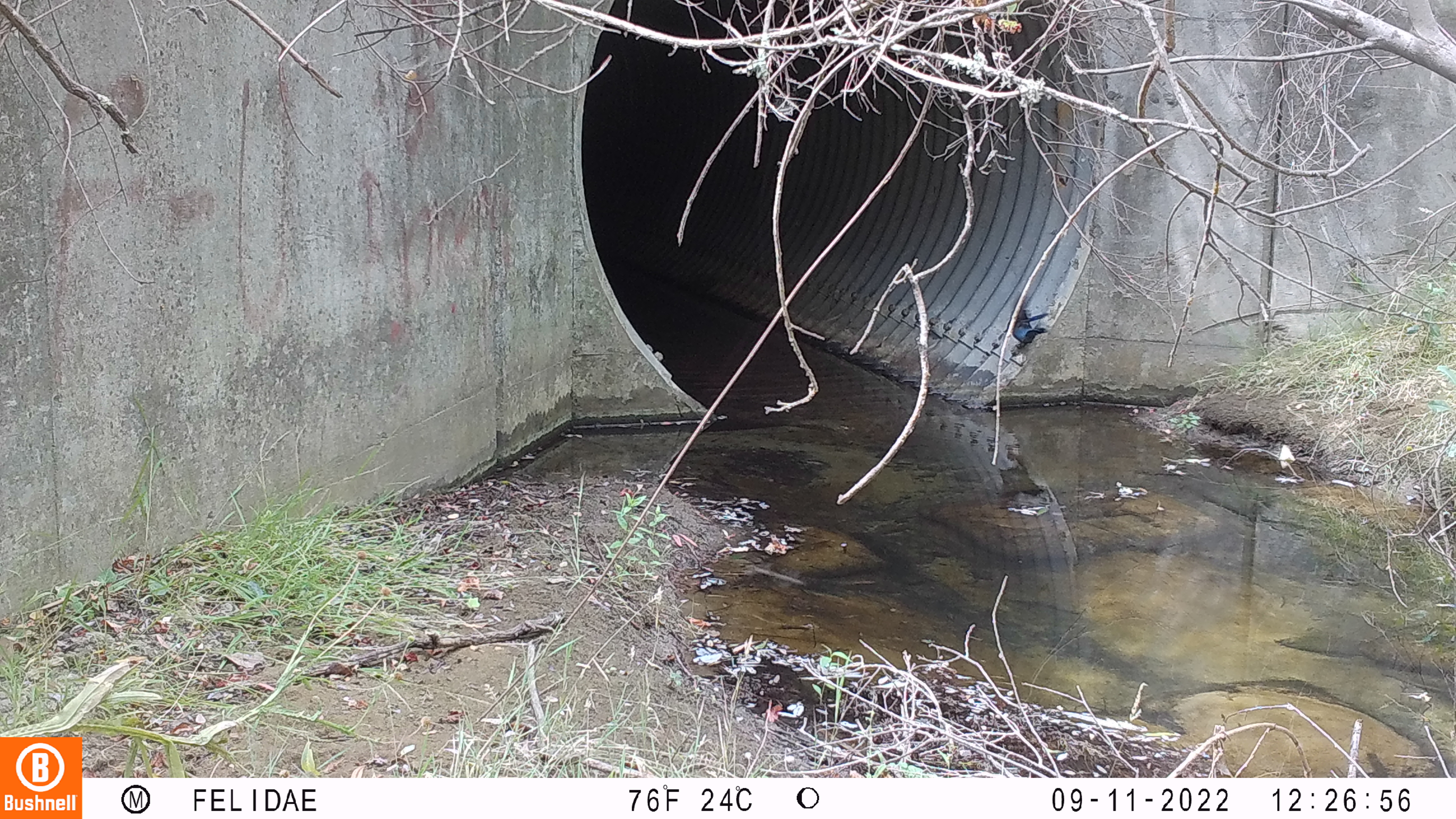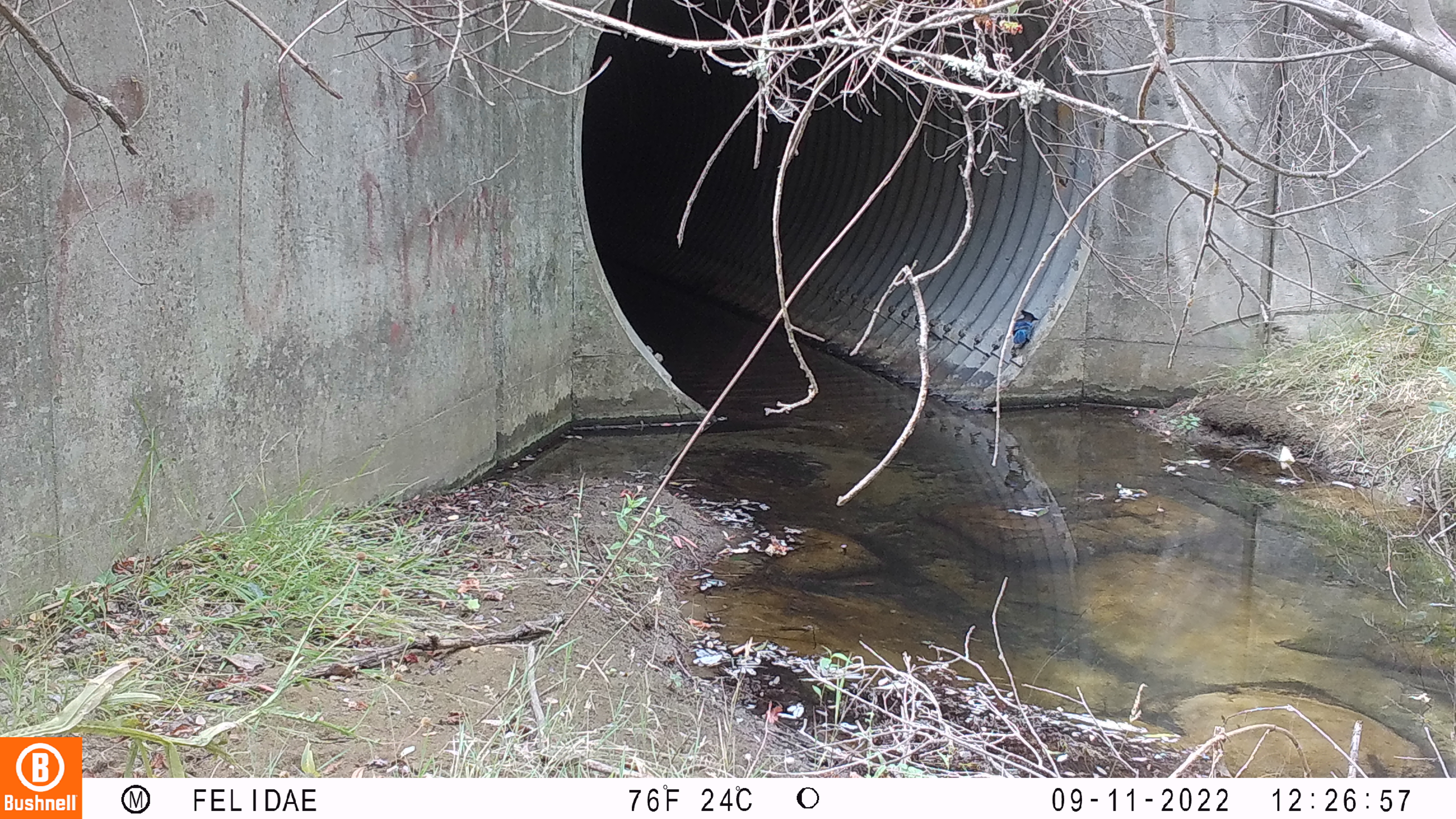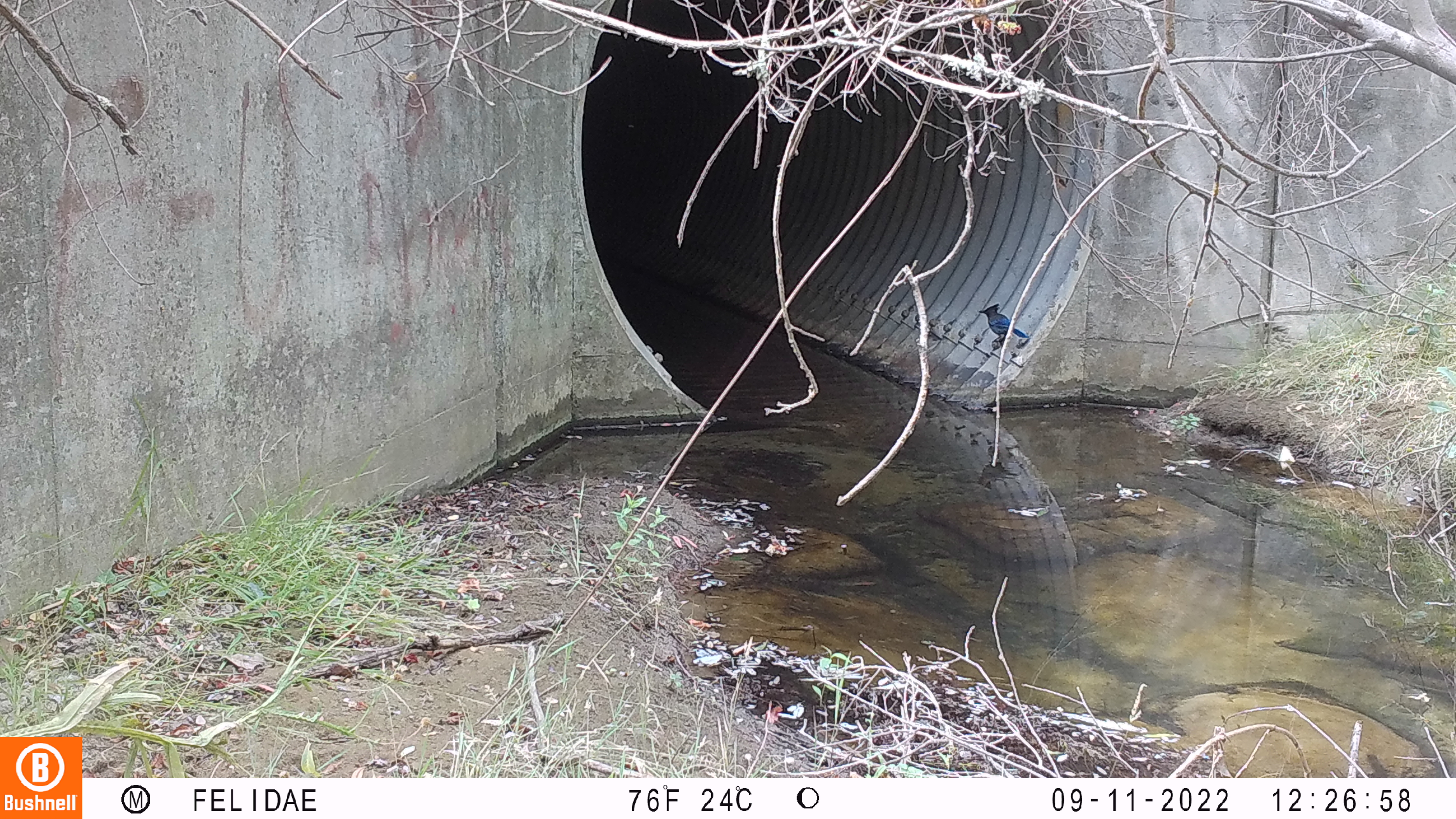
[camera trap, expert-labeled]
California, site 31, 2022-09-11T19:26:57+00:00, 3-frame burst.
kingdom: Animalia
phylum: Chordata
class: Aves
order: Passeriformes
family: Corvidae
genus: Cyanocitta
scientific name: Cyanocitta stelleri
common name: steller's jay